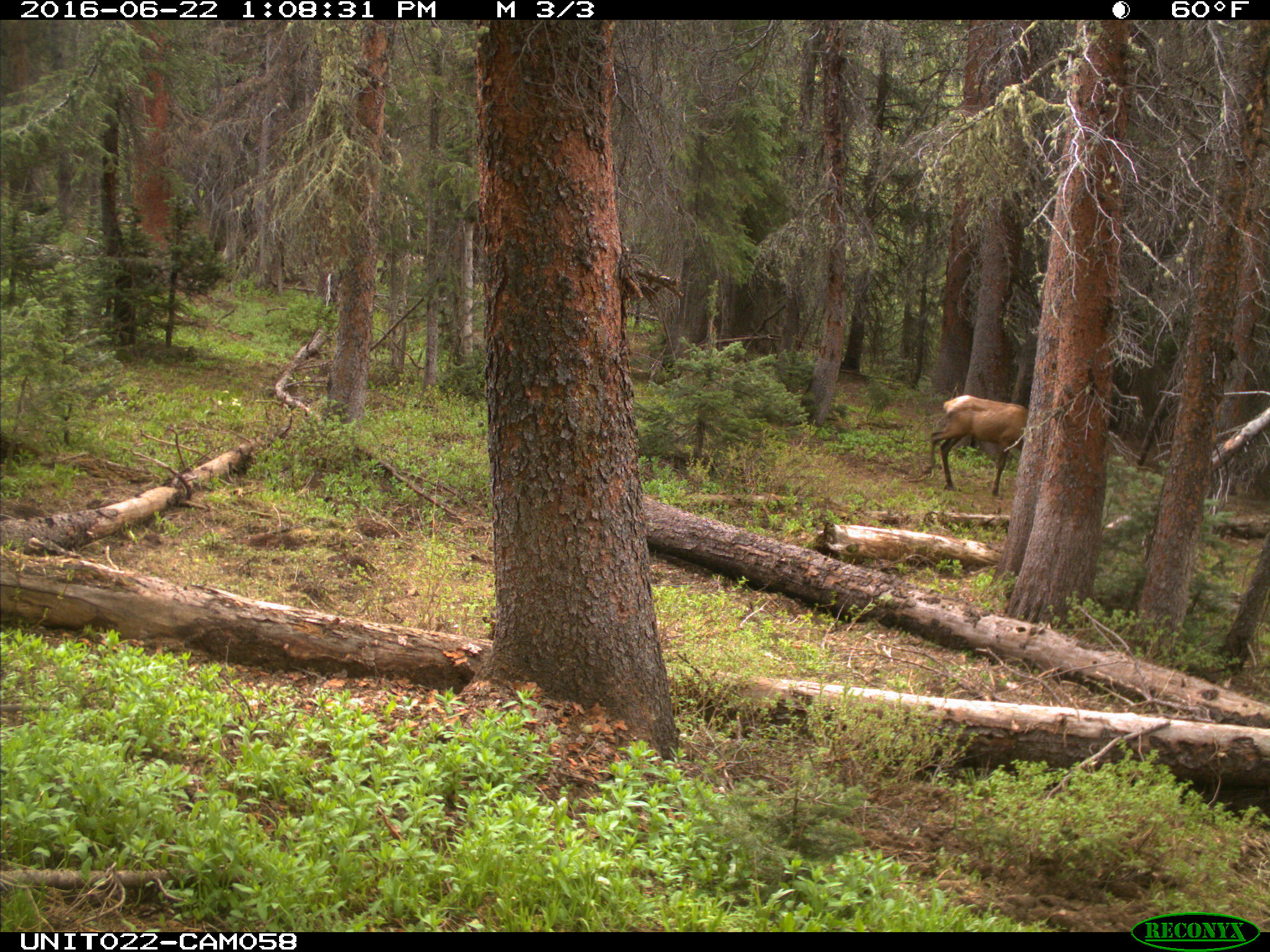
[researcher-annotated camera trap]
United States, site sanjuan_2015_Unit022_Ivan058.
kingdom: Animalia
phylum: Chordata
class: Mammalia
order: Artiodactyla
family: Cervidae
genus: Cervus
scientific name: Cervus elaphus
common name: red deer